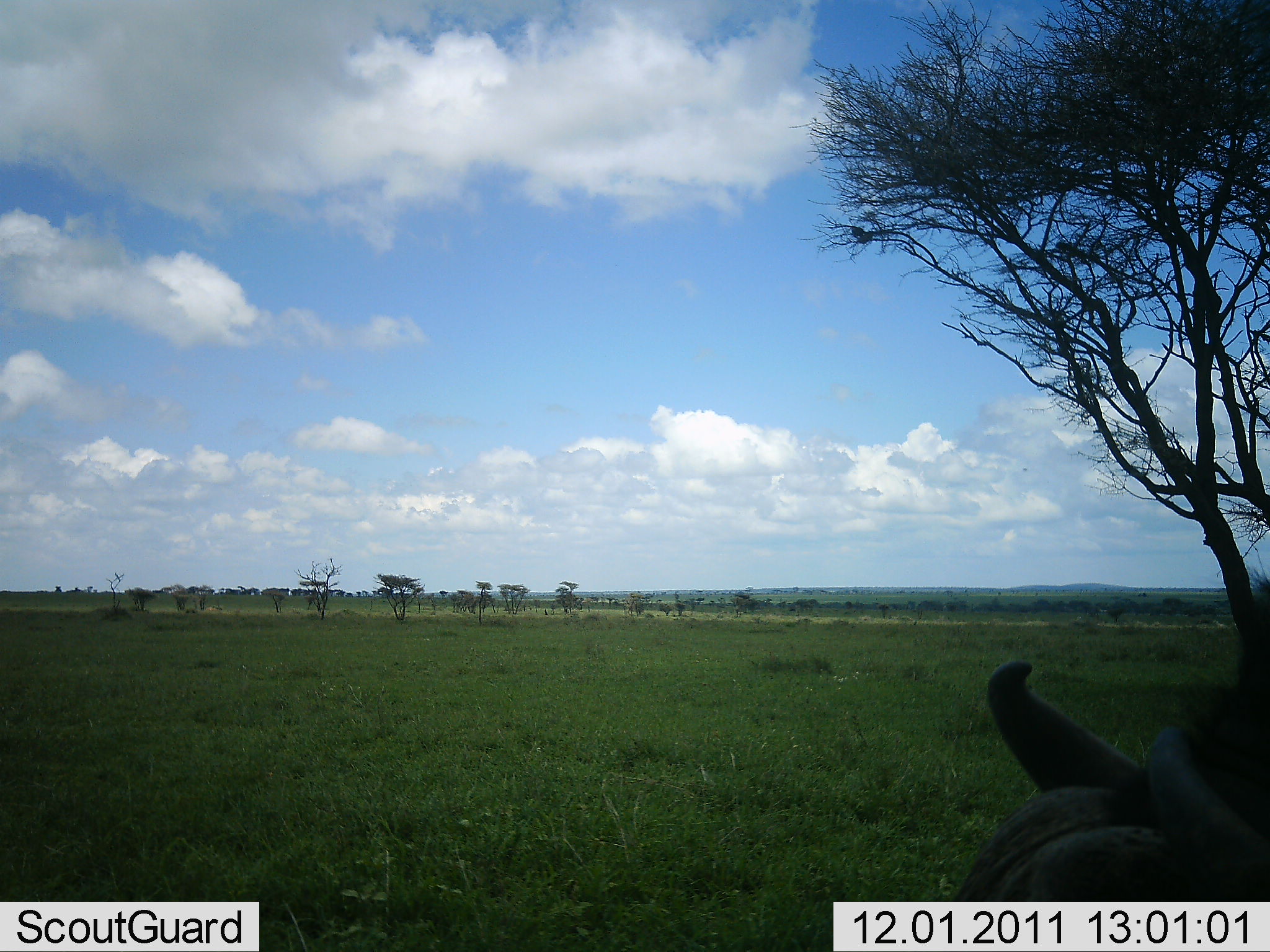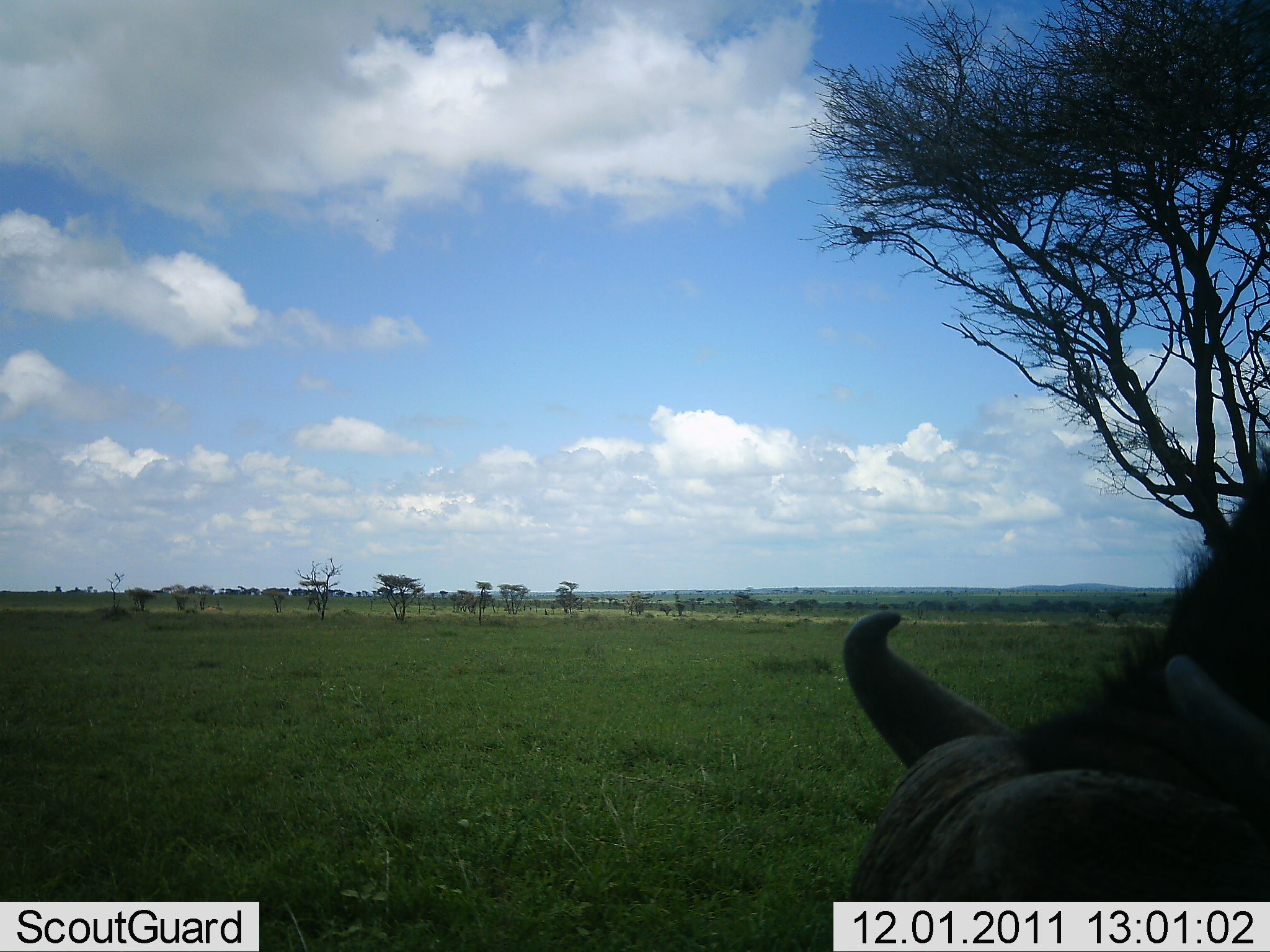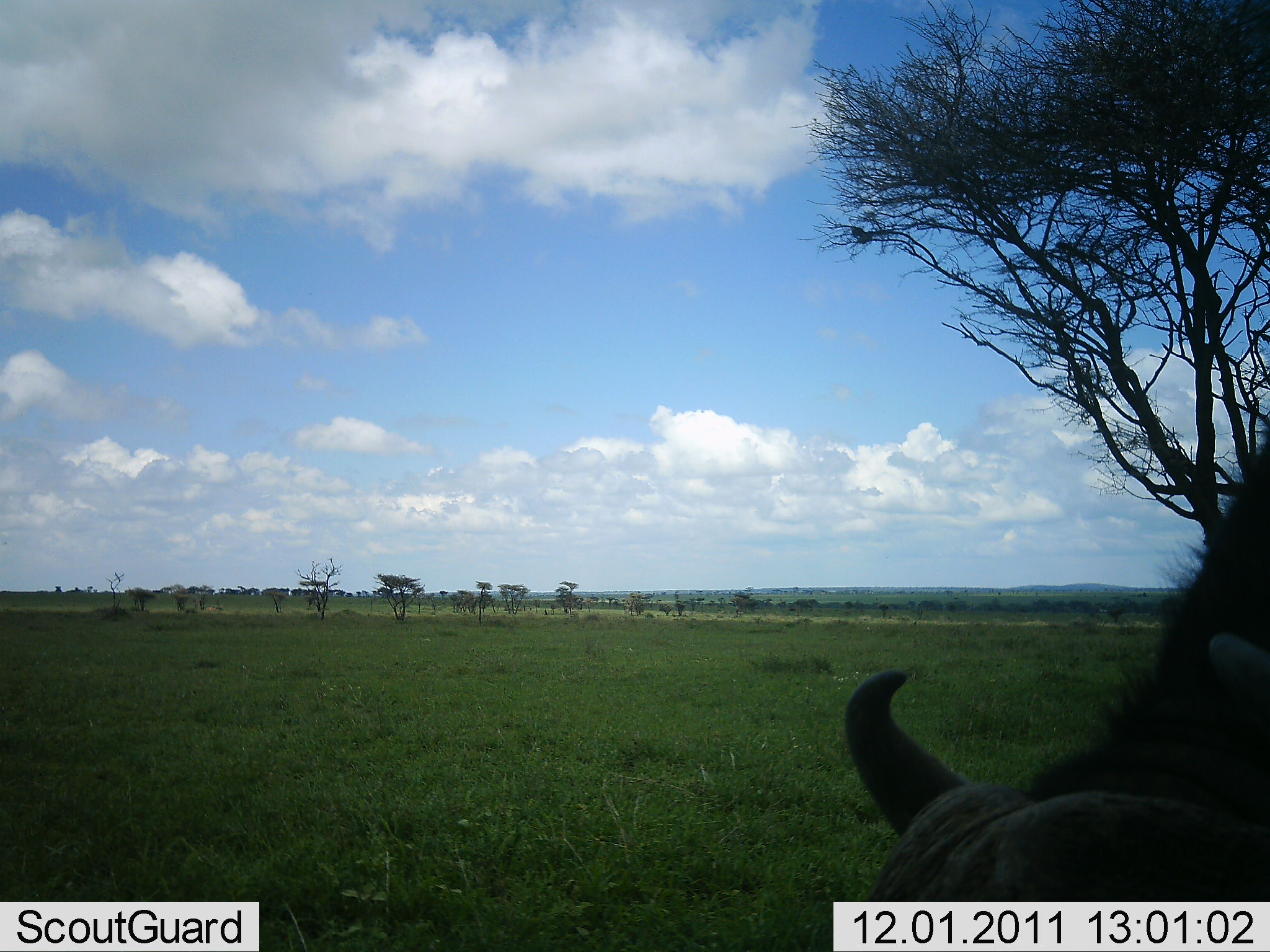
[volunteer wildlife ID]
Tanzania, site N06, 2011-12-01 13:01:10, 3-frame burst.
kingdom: Animalia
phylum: Chordata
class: Mammalia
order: Artiodactyla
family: Bovidae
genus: Syncerus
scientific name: Syncerus caffer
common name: cape buffalo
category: buffalo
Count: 1.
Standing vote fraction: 21%.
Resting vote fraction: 0%.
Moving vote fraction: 36%.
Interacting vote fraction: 0%.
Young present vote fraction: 0%.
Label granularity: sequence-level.